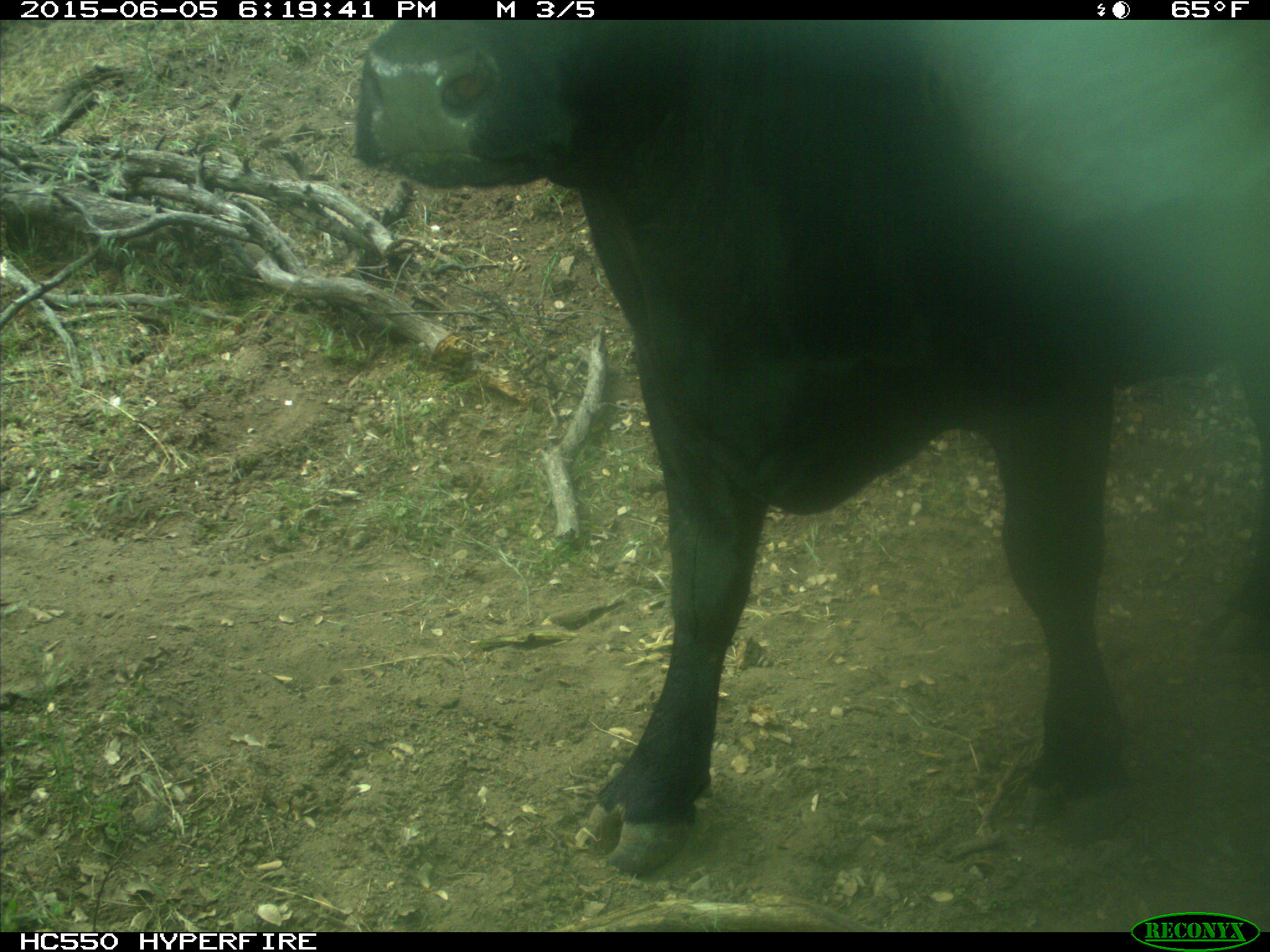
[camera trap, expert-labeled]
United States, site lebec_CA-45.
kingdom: Animalia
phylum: Chordata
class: Mammalia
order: Artiodactyla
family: Bovidae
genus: Bos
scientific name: Bos taurus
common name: domestic cow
Bos taurus (domestic cow).